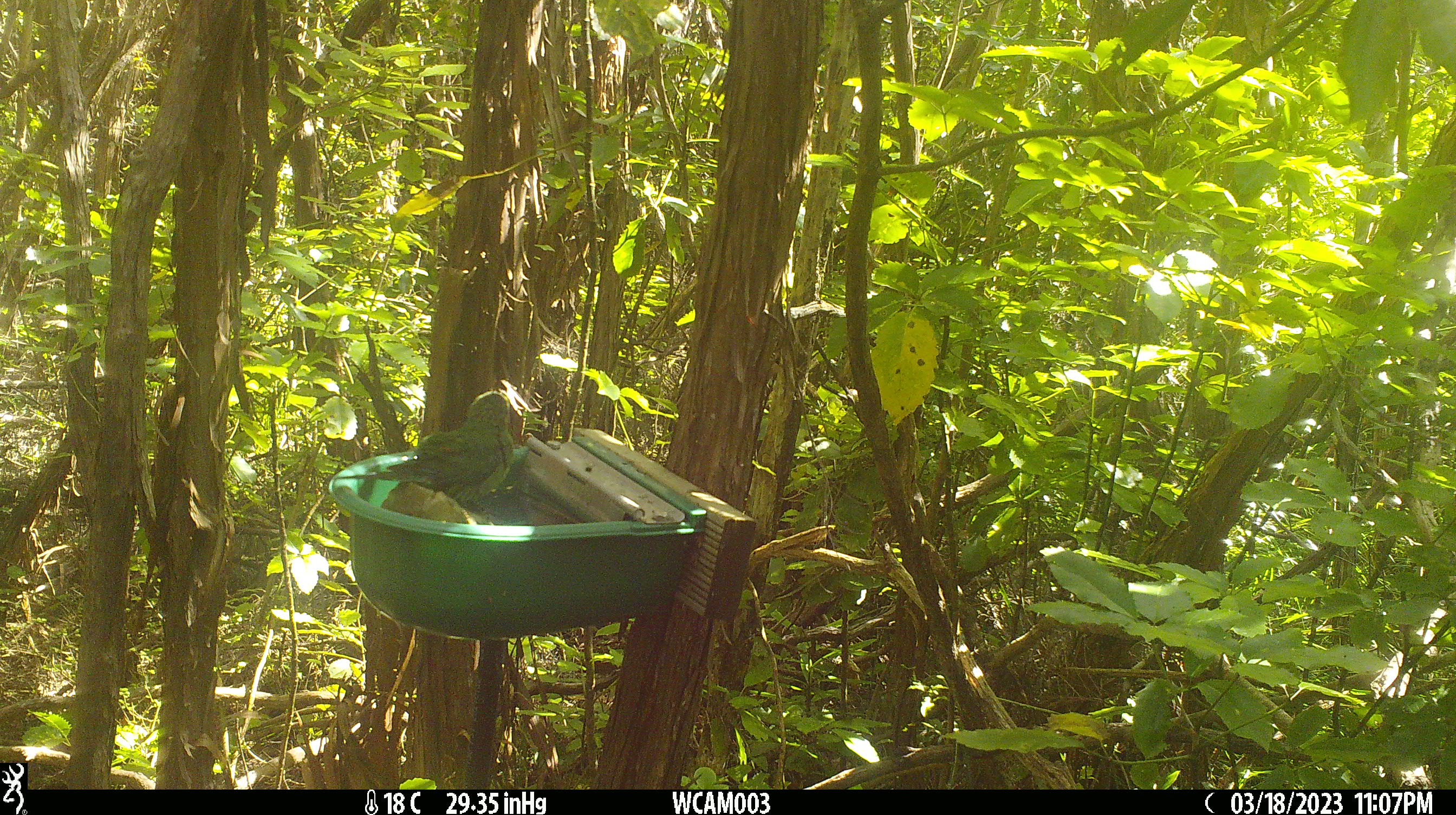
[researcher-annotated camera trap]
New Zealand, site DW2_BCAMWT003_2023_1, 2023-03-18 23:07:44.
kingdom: Animalia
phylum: Chordata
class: Aves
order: Psittaciformes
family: Psittaculidae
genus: Cyanoramphus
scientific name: Cyanoramphus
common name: parakeet